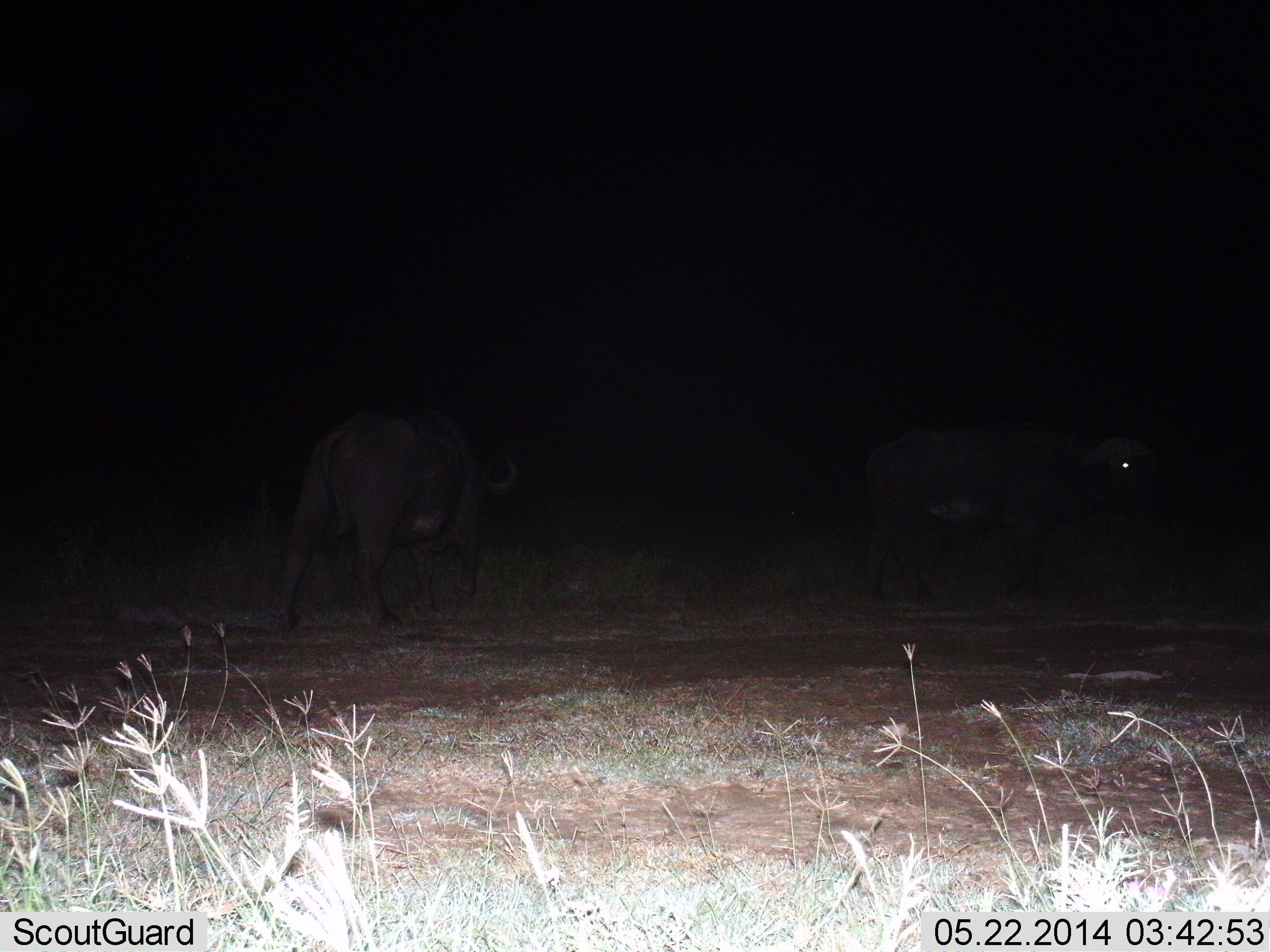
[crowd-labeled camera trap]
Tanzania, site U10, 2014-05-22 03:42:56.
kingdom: Animalia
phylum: Chordata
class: Mammalia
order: Artiodactyla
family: Bovidae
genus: Syncerus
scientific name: Syncerus caffer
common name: cape buffalo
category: buffalo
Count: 2.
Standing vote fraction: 70%.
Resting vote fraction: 0%.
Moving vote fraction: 40%.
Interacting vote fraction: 0%.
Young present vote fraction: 0%.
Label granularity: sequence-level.